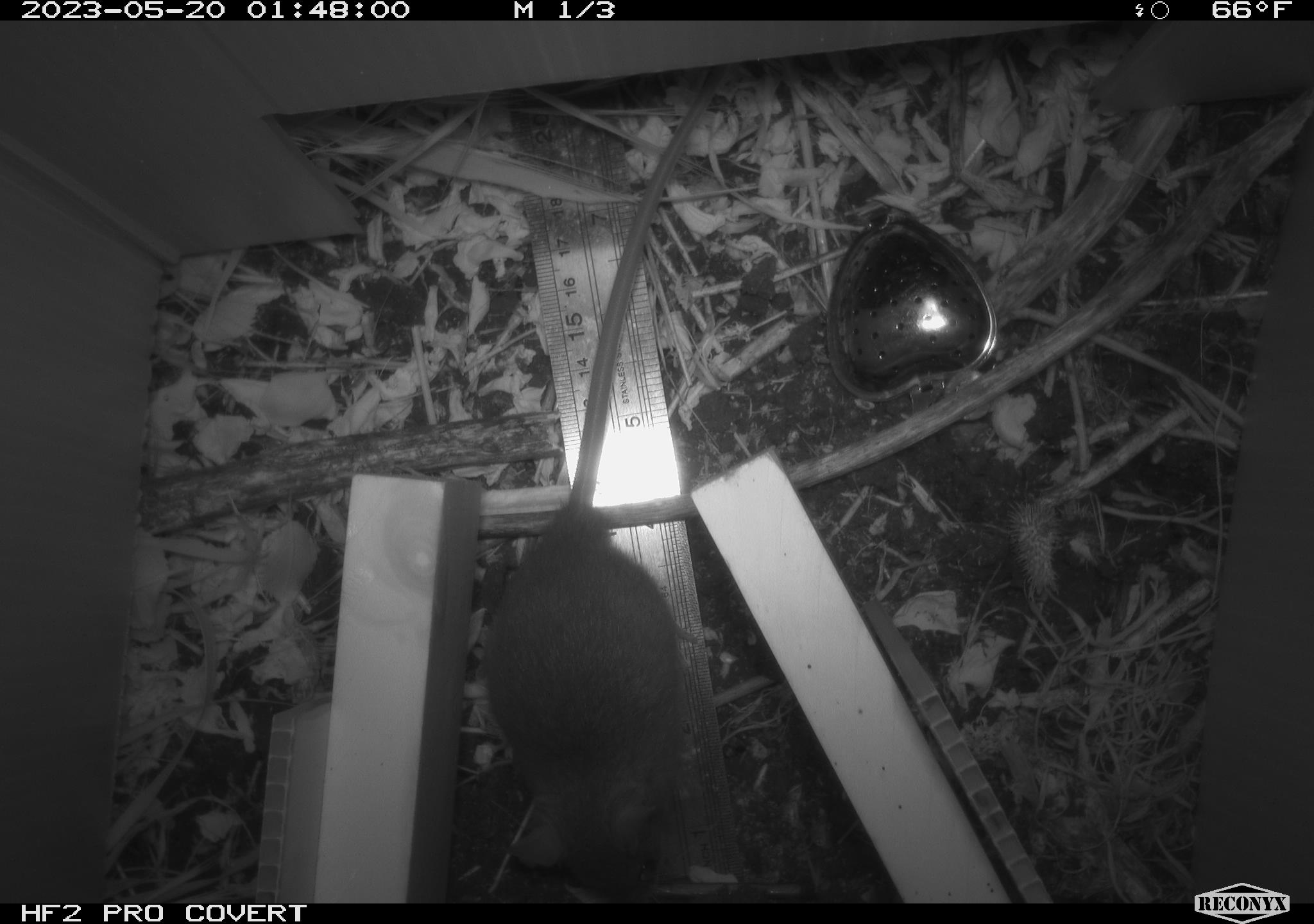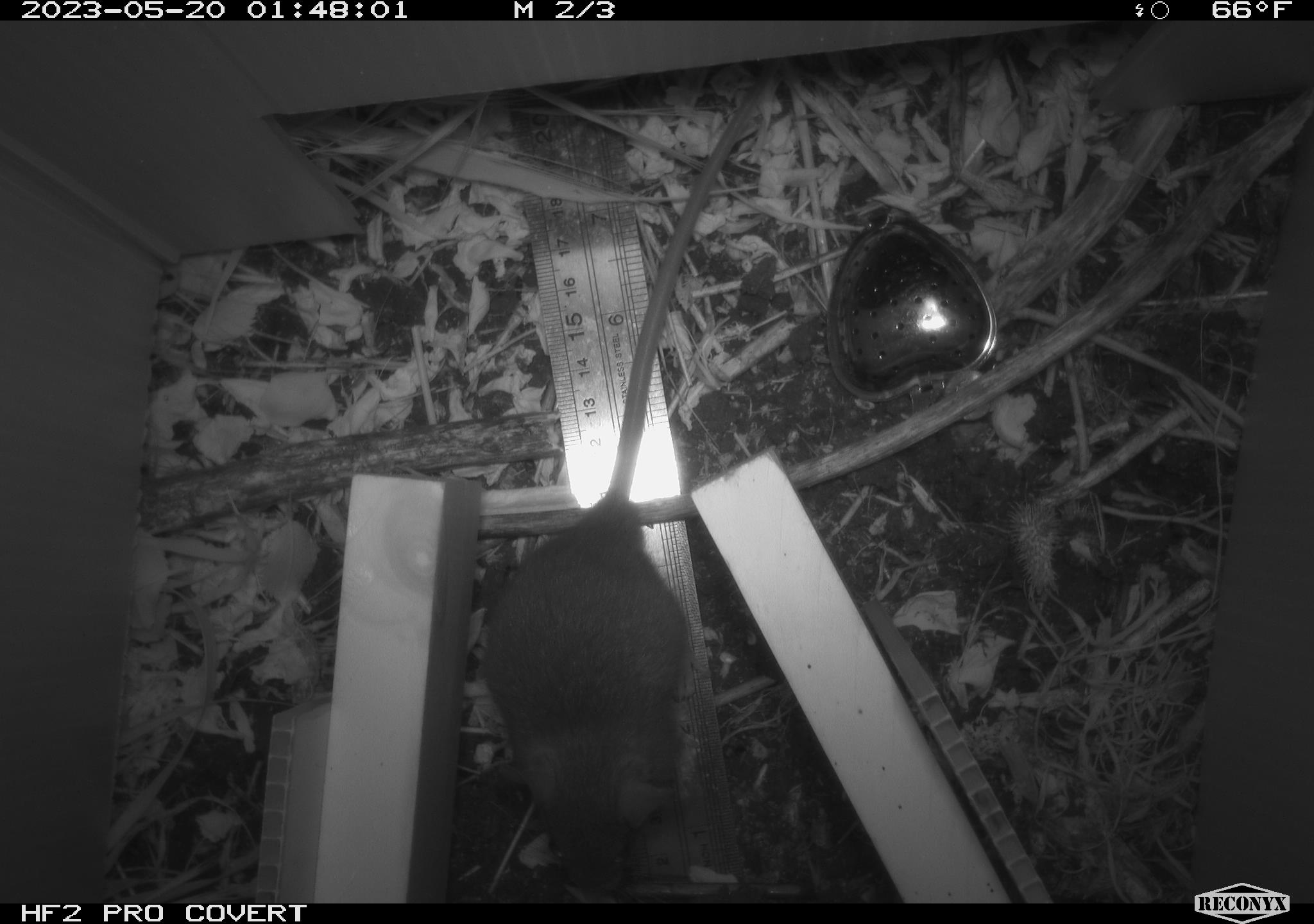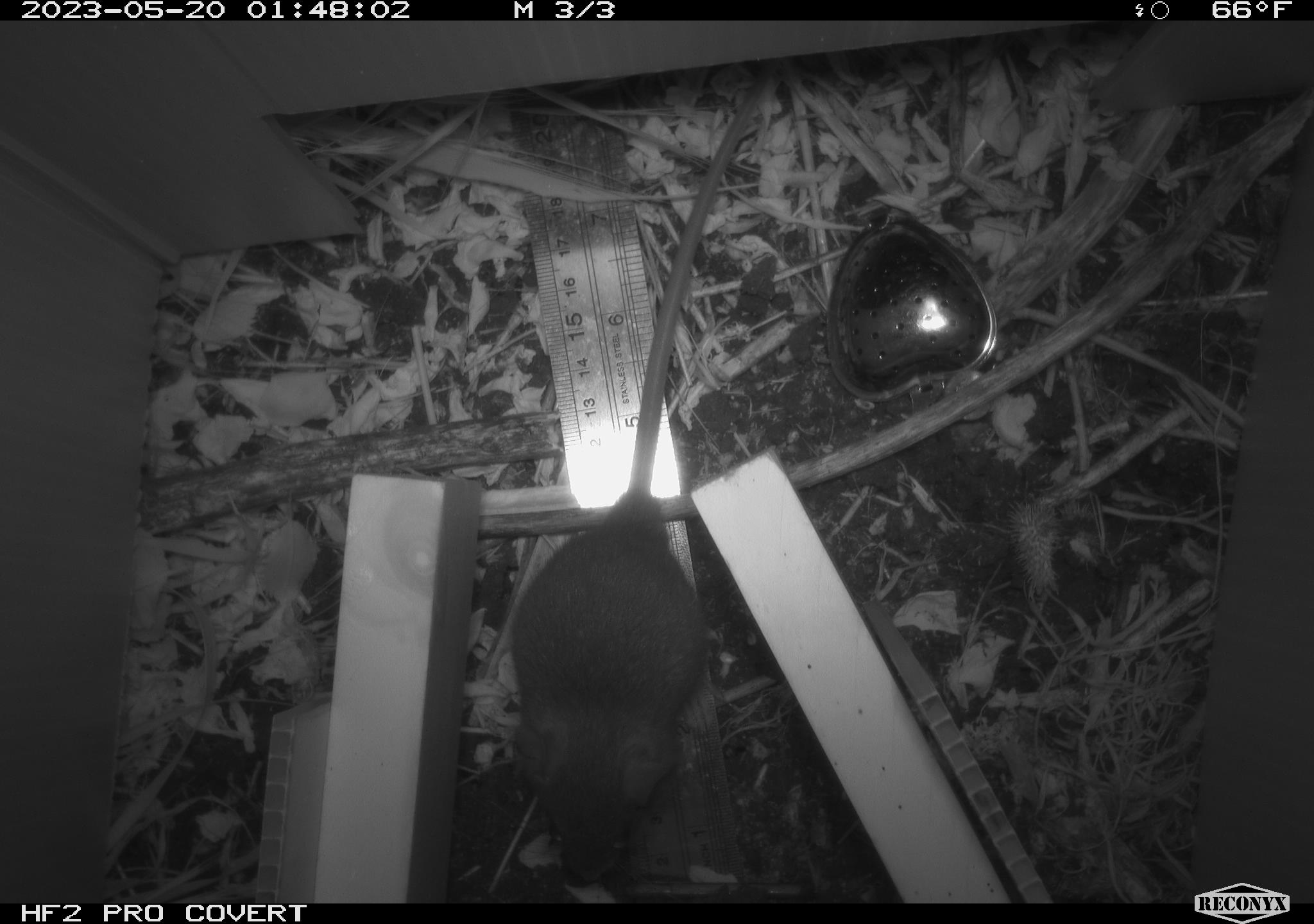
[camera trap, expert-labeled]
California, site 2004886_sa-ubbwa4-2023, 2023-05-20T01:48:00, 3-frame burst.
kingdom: Animalia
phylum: Chordata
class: Mammalia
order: Rodentia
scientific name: Rodentia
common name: mouse species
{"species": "mouse species (Rodentia)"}